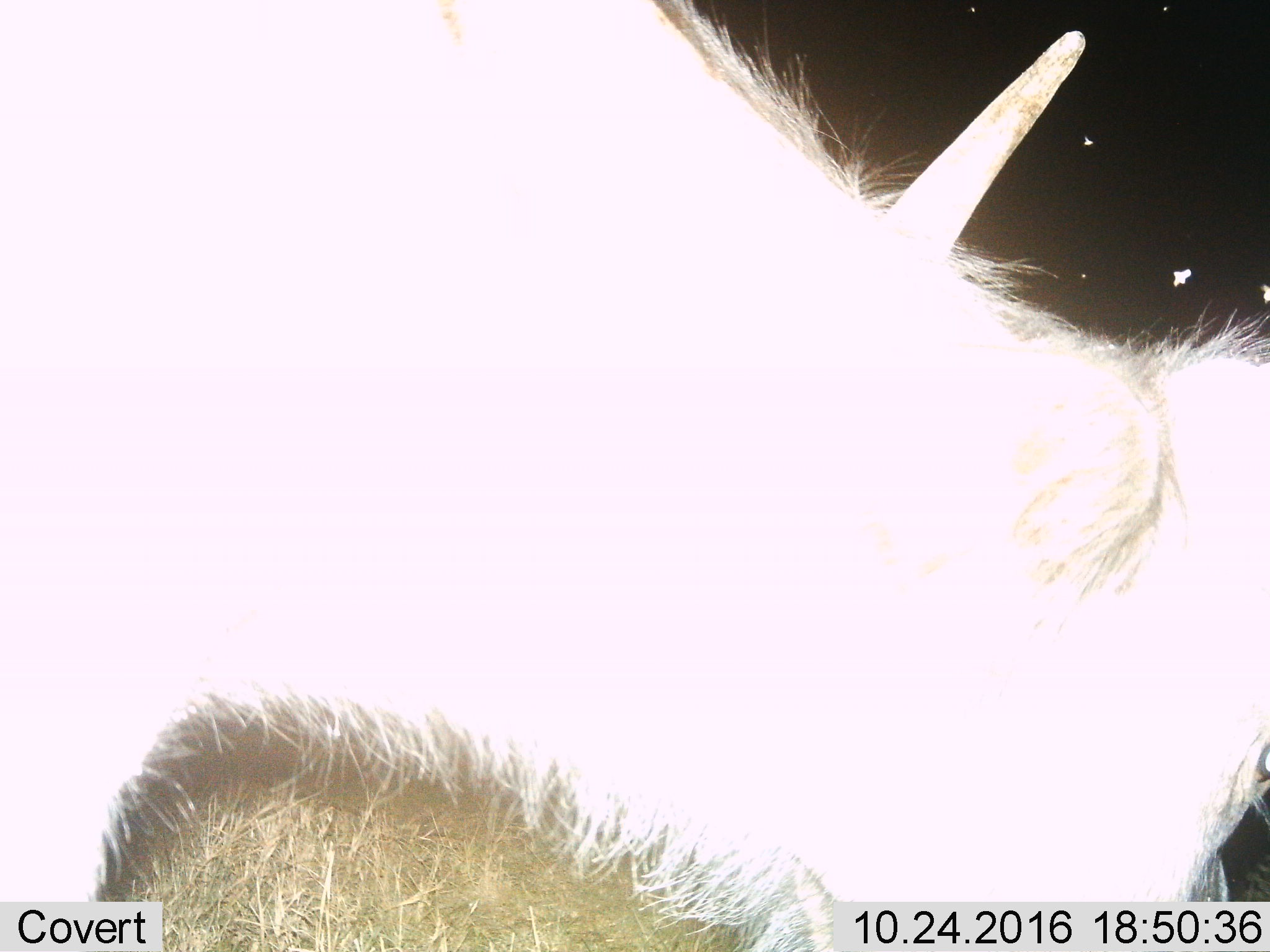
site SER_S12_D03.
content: unidentified animal